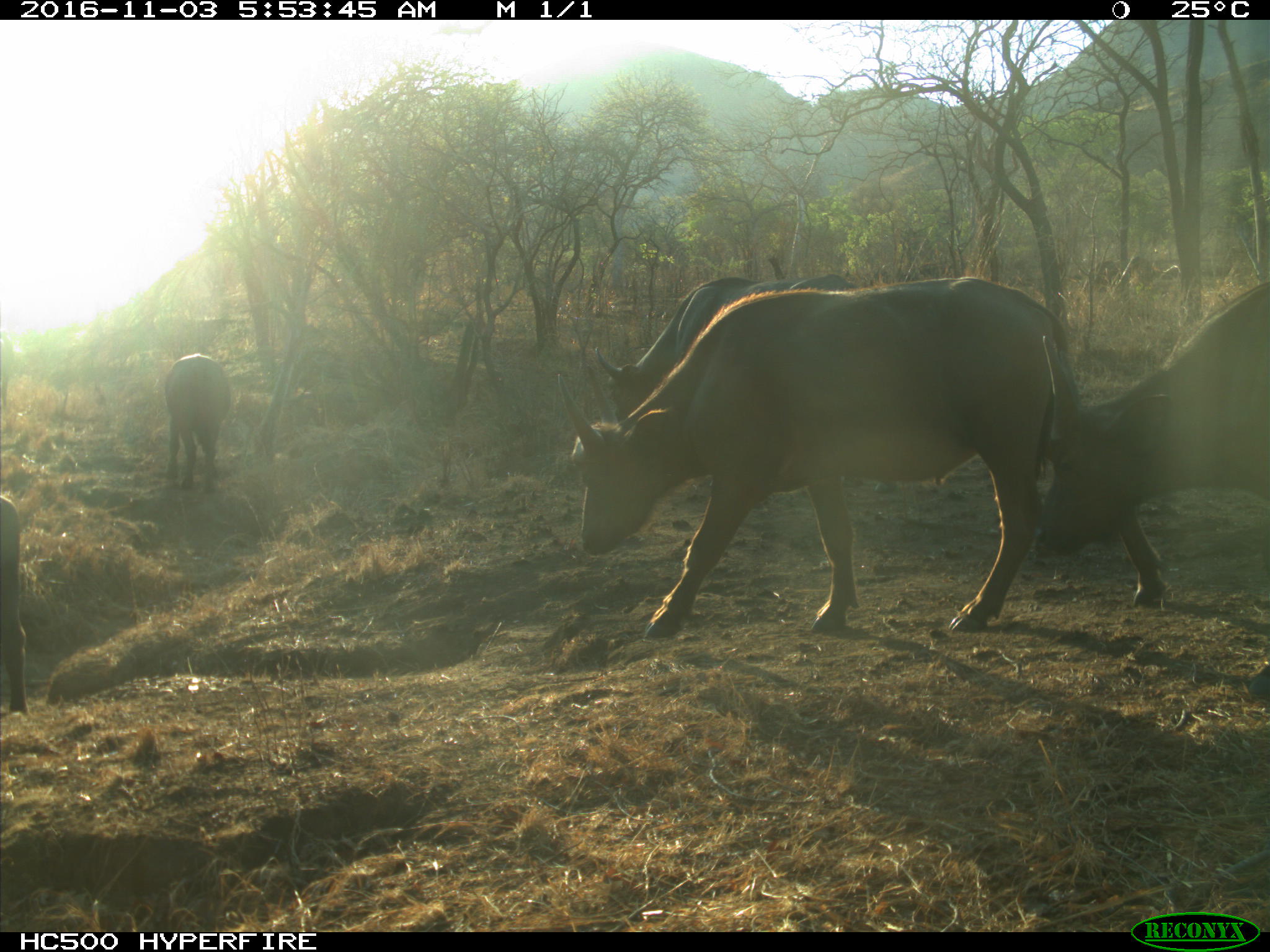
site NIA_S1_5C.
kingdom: Animalia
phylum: Chordata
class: Mammalia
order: Artiodactyla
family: Bovidae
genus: Syncerus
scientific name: Syncerus caffer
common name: african buffalo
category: buffalo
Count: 5.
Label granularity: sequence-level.